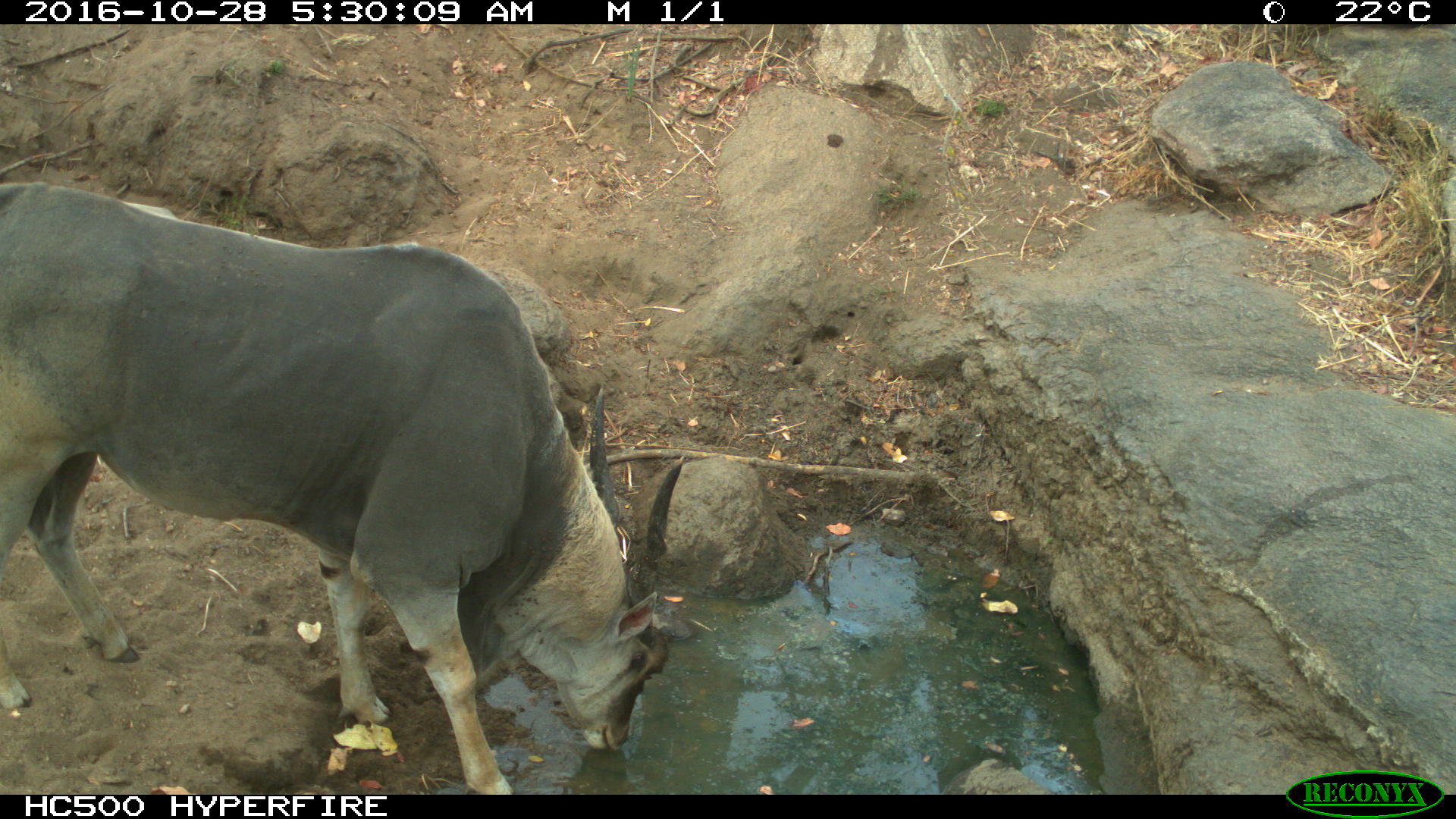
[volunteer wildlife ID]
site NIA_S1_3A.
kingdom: Animalia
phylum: Chordata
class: Mammalia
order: Artiodactyla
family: Bovidae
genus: Tragelaphus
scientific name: Tragelaphus oryx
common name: eland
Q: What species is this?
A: Eland (Tragelaphus oryx).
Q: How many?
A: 1.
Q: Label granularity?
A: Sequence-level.